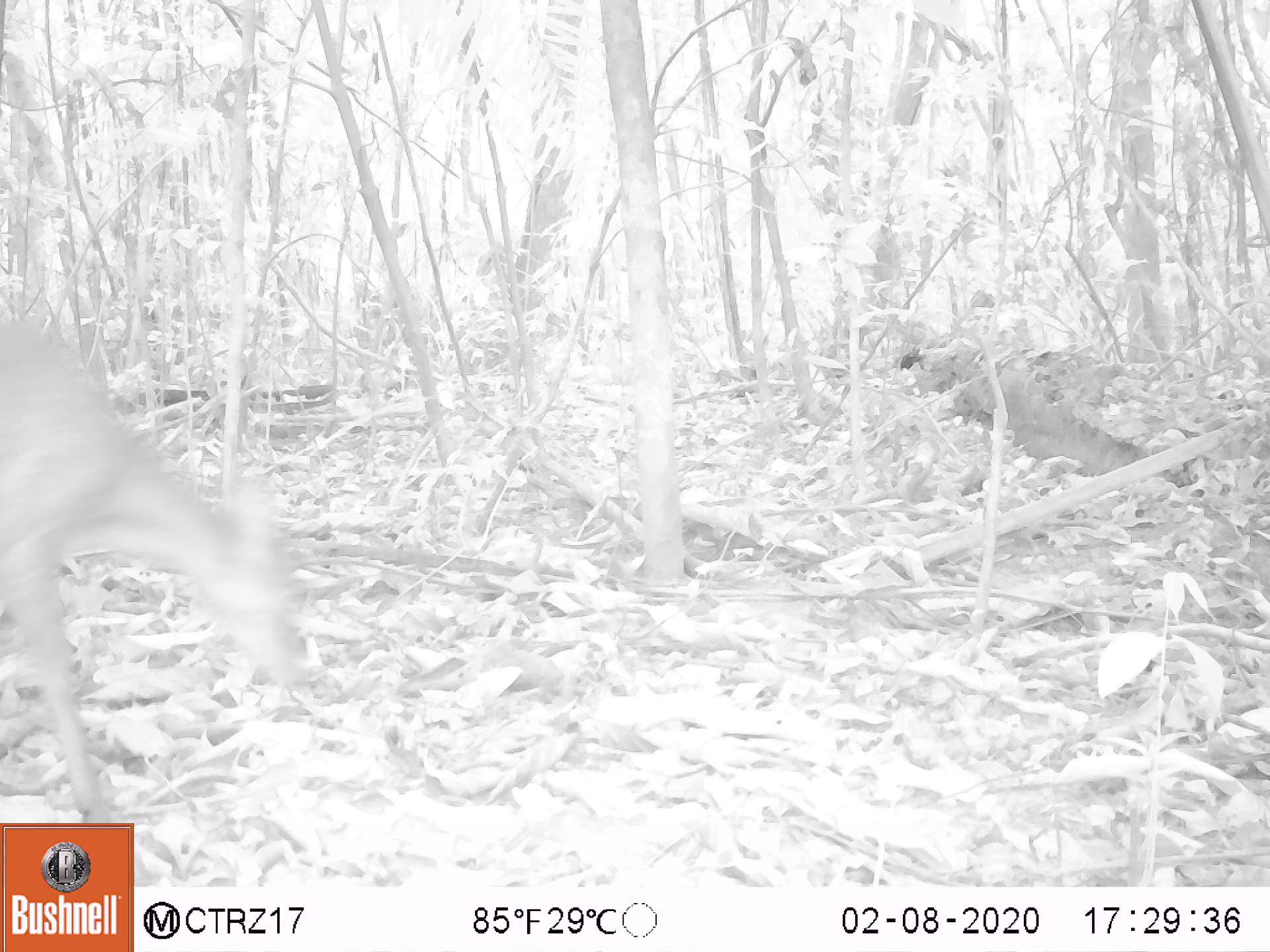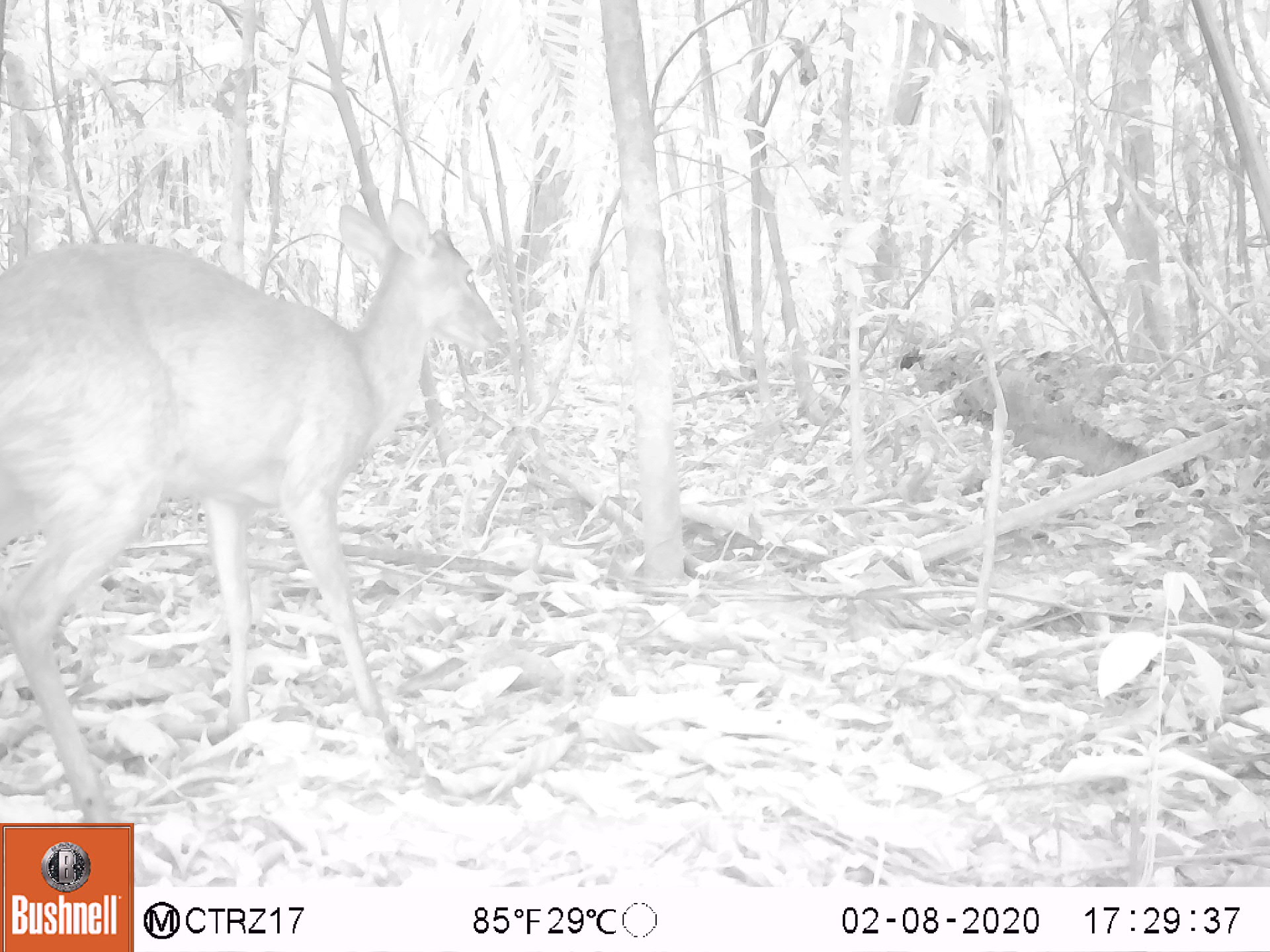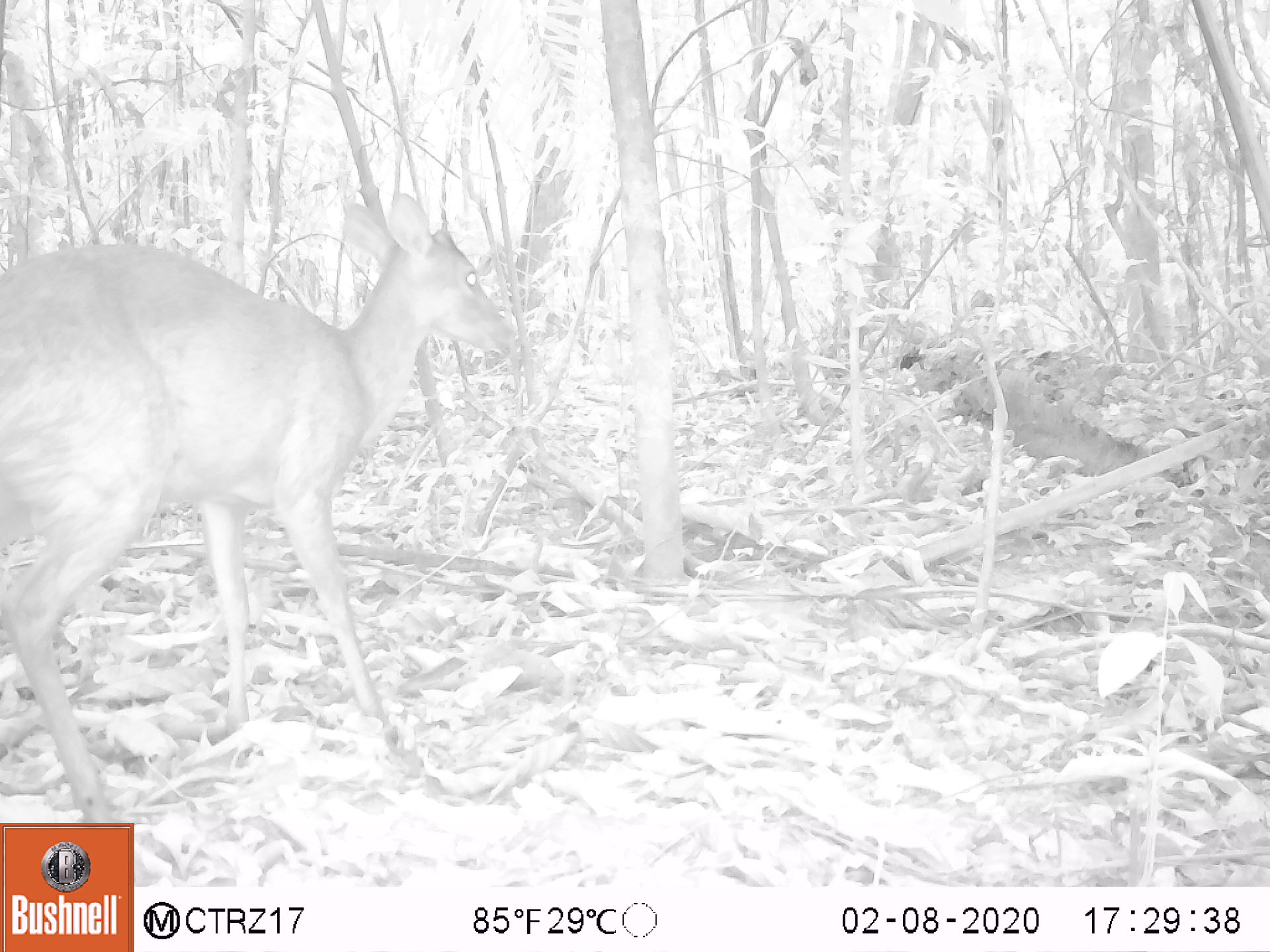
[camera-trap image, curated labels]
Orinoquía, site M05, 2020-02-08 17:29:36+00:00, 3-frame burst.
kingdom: Animalia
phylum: Chordata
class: Mammalia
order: Artiodactyla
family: Cervidae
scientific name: Cervidae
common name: deer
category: unknown cervid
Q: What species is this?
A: Unknown cervid (deer) (Cervidae).